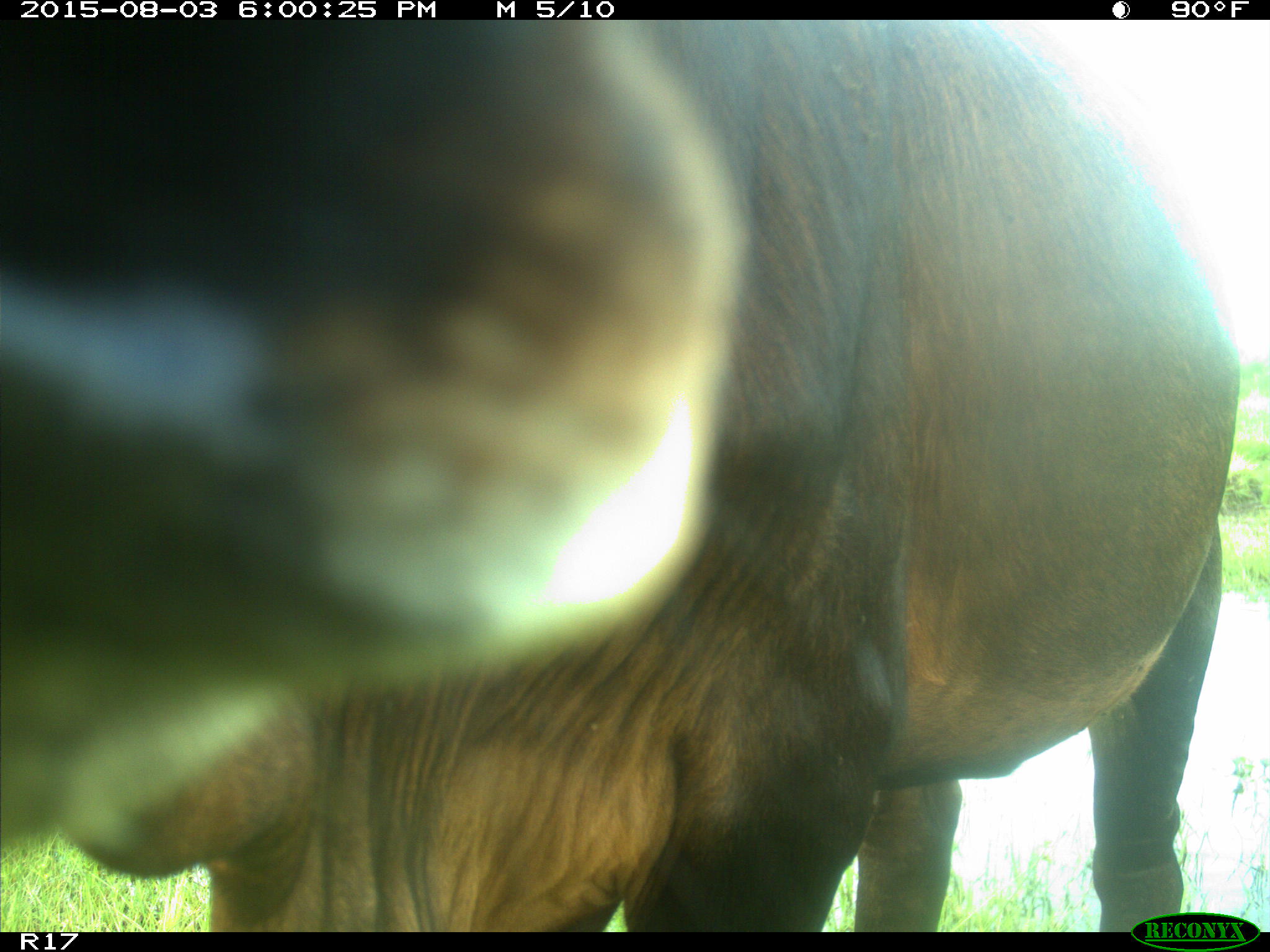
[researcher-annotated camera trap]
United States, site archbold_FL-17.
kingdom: Animalia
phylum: Chordata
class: Mammalia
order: Artiodactyla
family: Bovidae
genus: Bos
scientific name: Bos taurus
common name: domestic cow